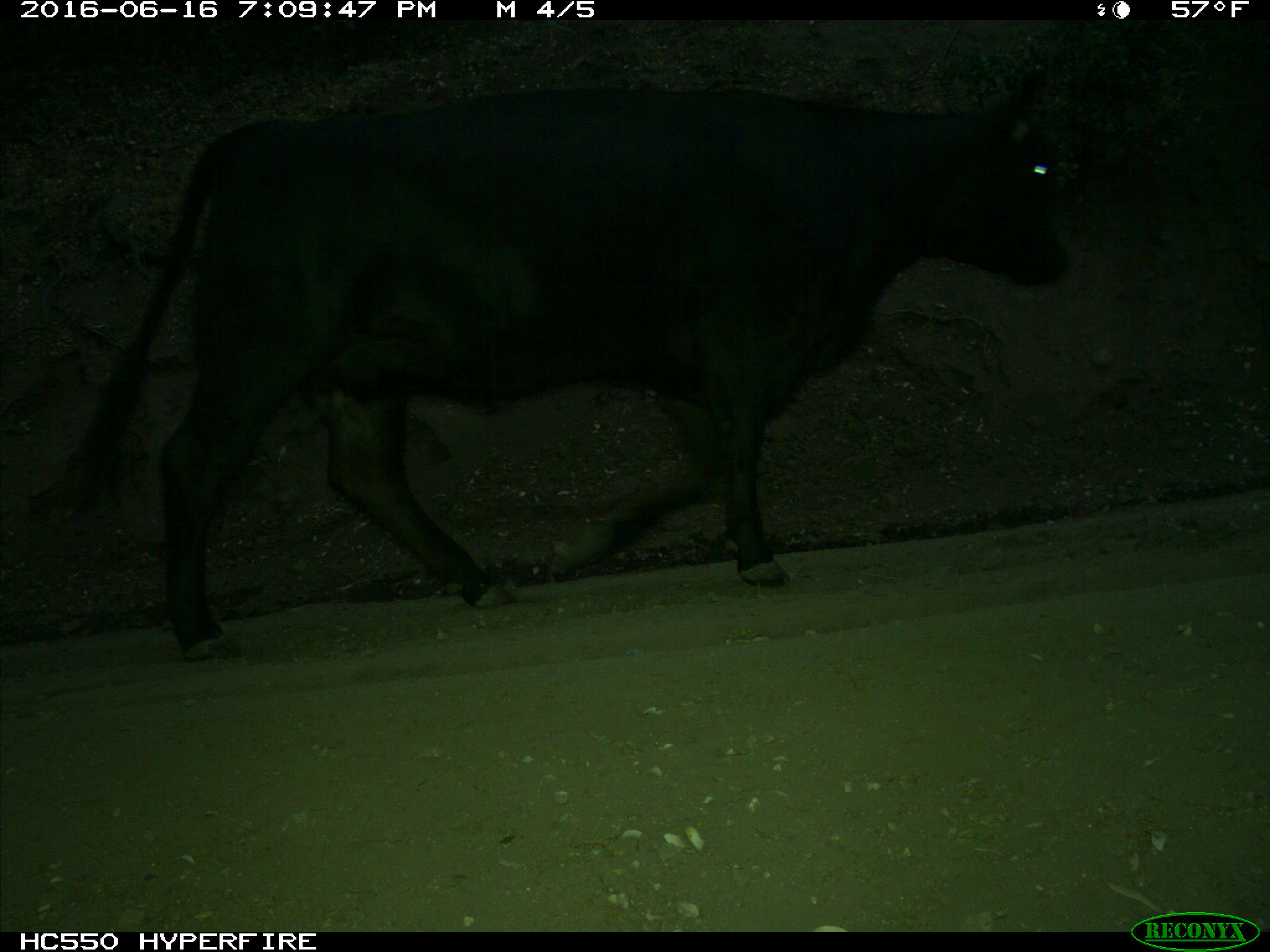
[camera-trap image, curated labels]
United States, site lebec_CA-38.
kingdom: Animalia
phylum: Chordata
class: Mammalia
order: Artiodactyla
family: Bovidae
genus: Bos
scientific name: Bos taurus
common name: domestic cow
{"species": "Bos taurus (domestic cow)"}